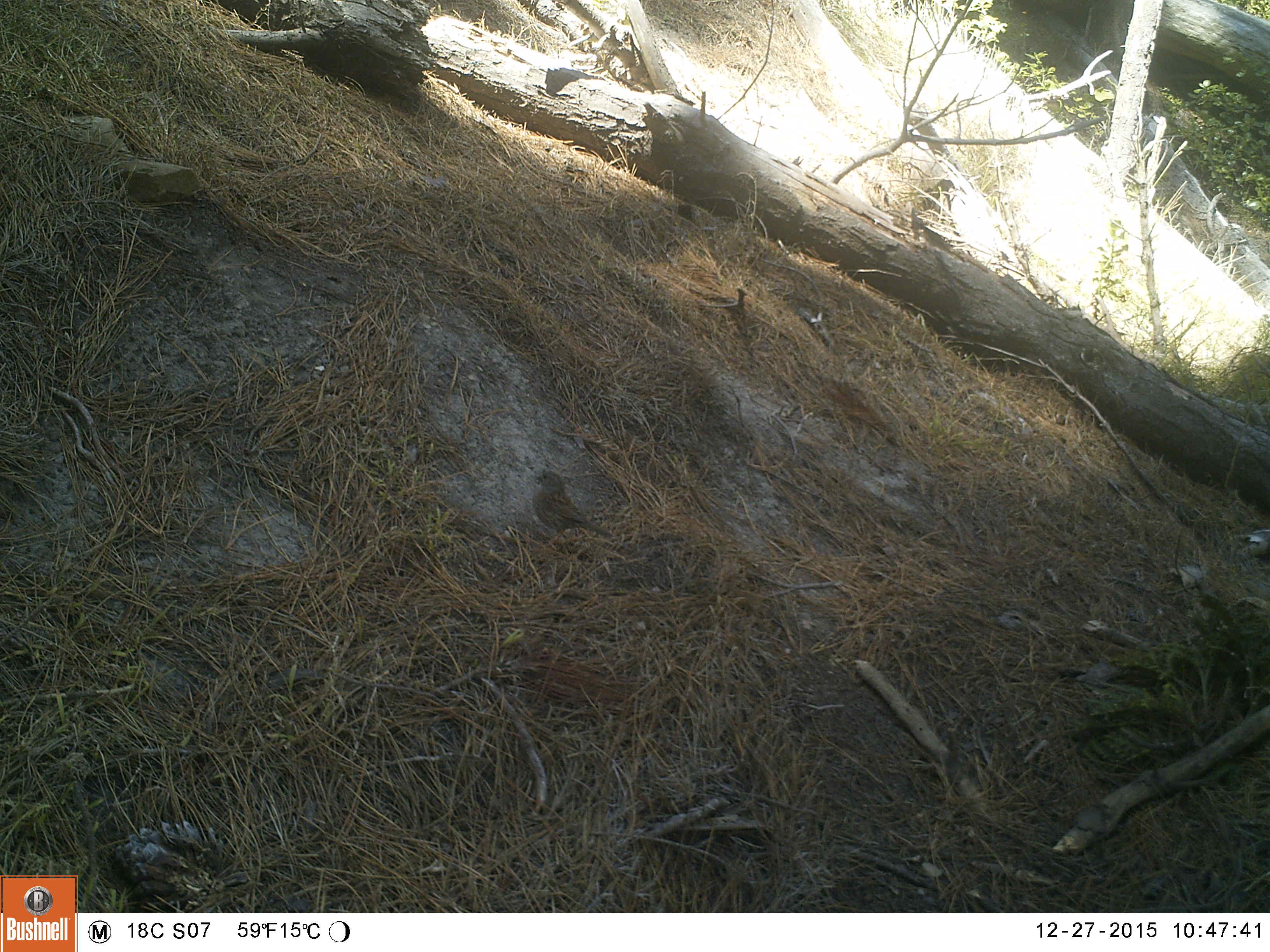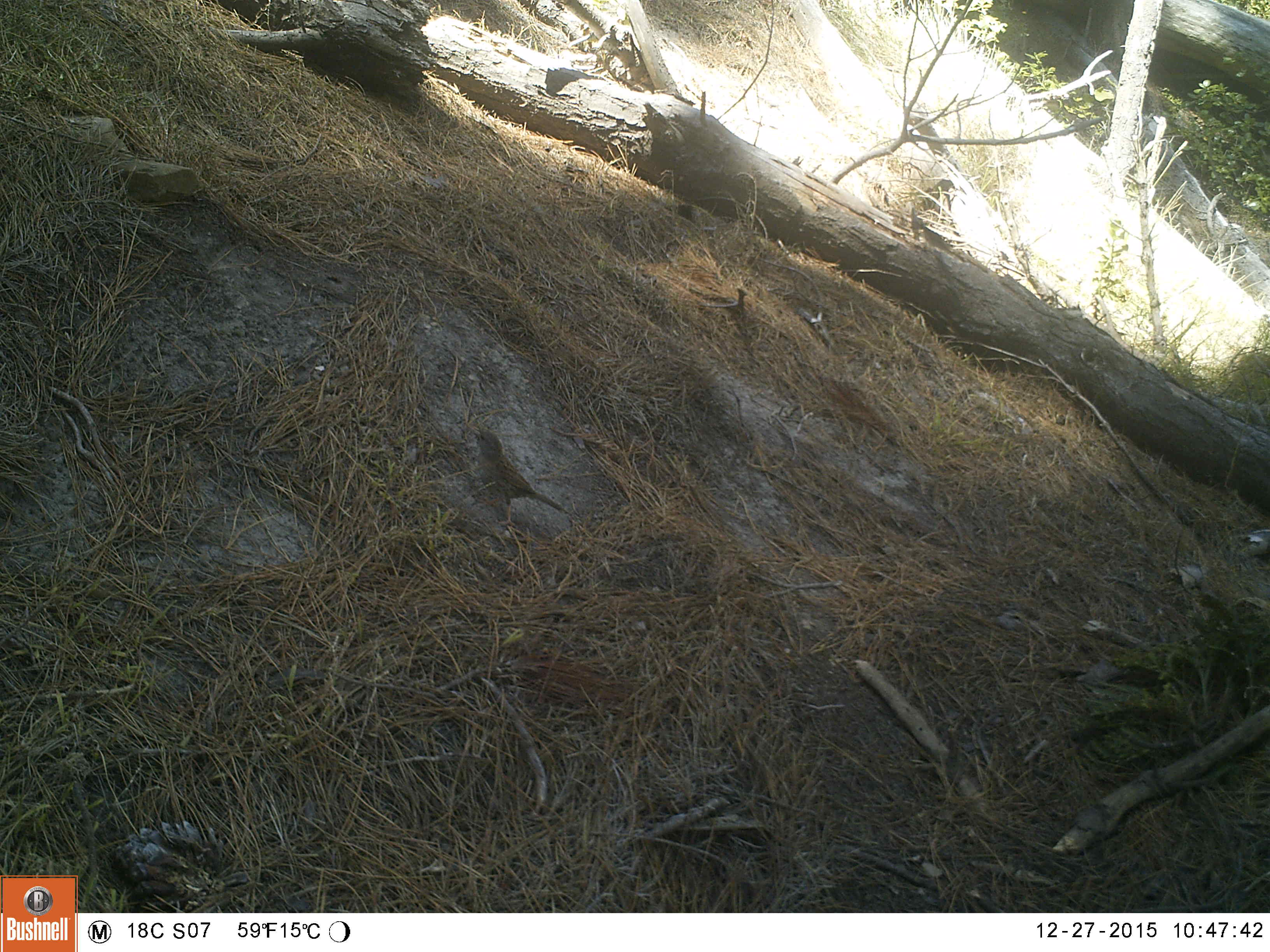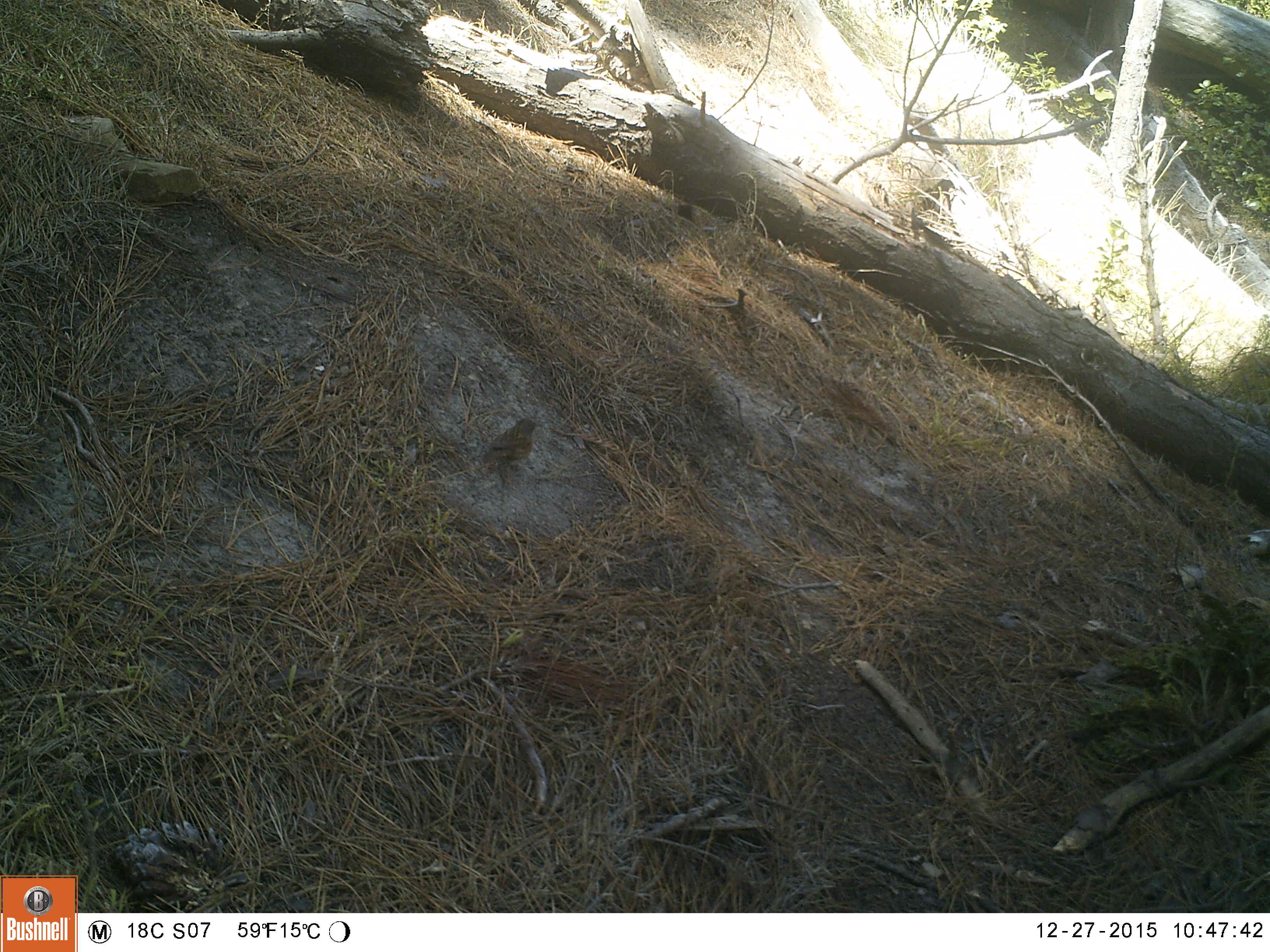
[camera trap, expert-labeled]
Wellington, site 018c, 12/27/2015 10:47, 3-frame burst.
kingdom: Animalia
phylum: Chordata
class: Aves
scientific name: Aves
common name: bird